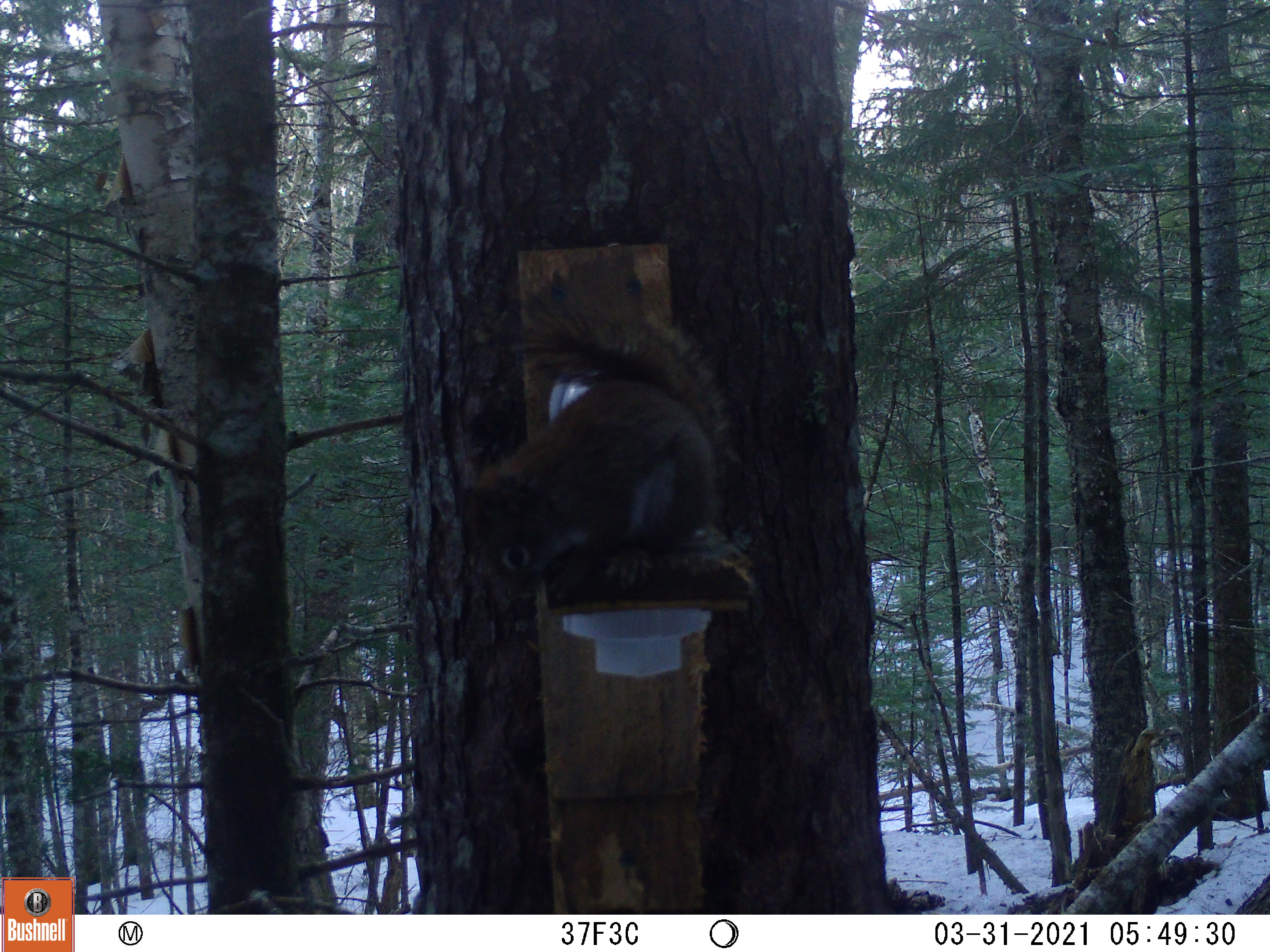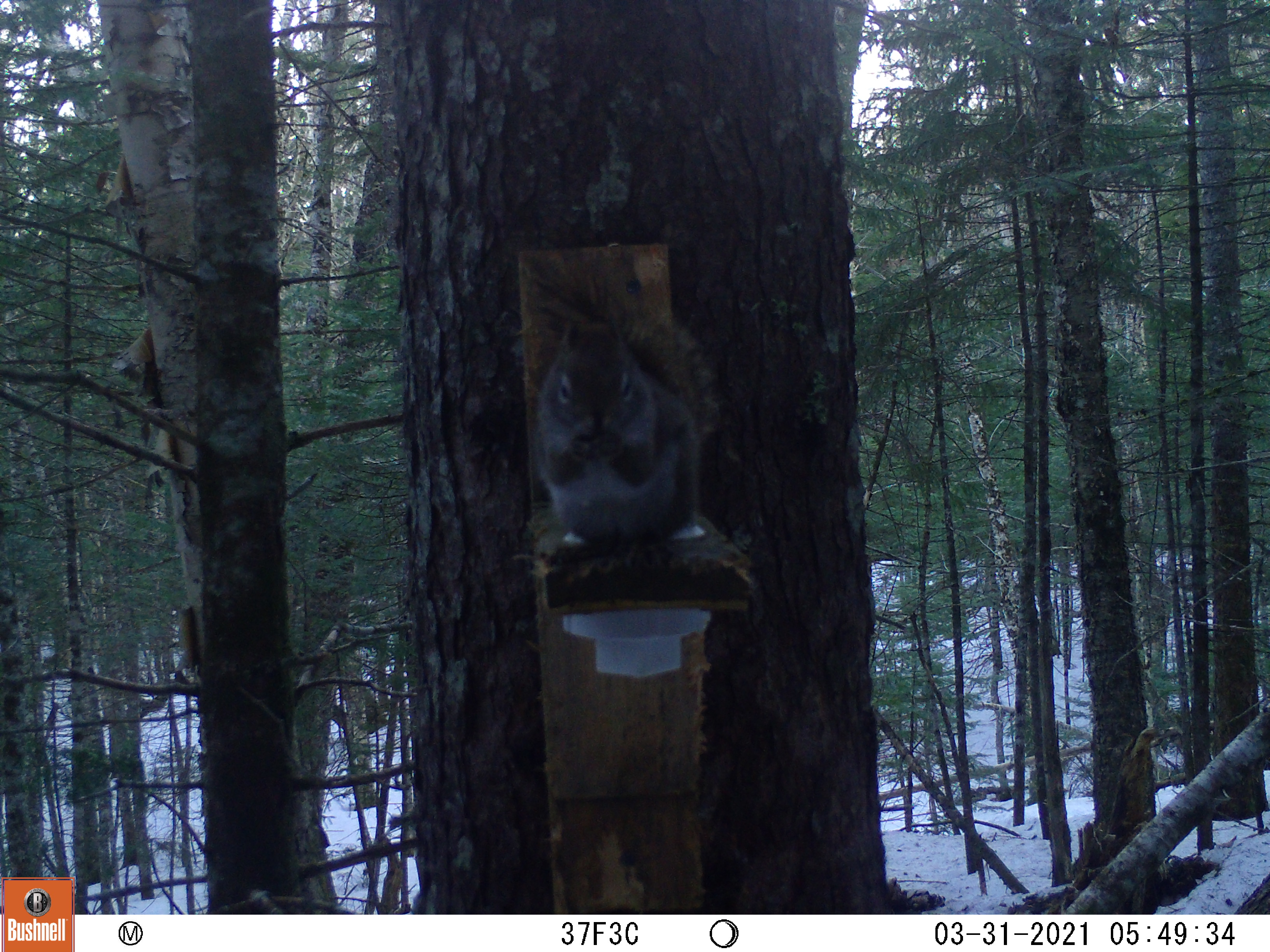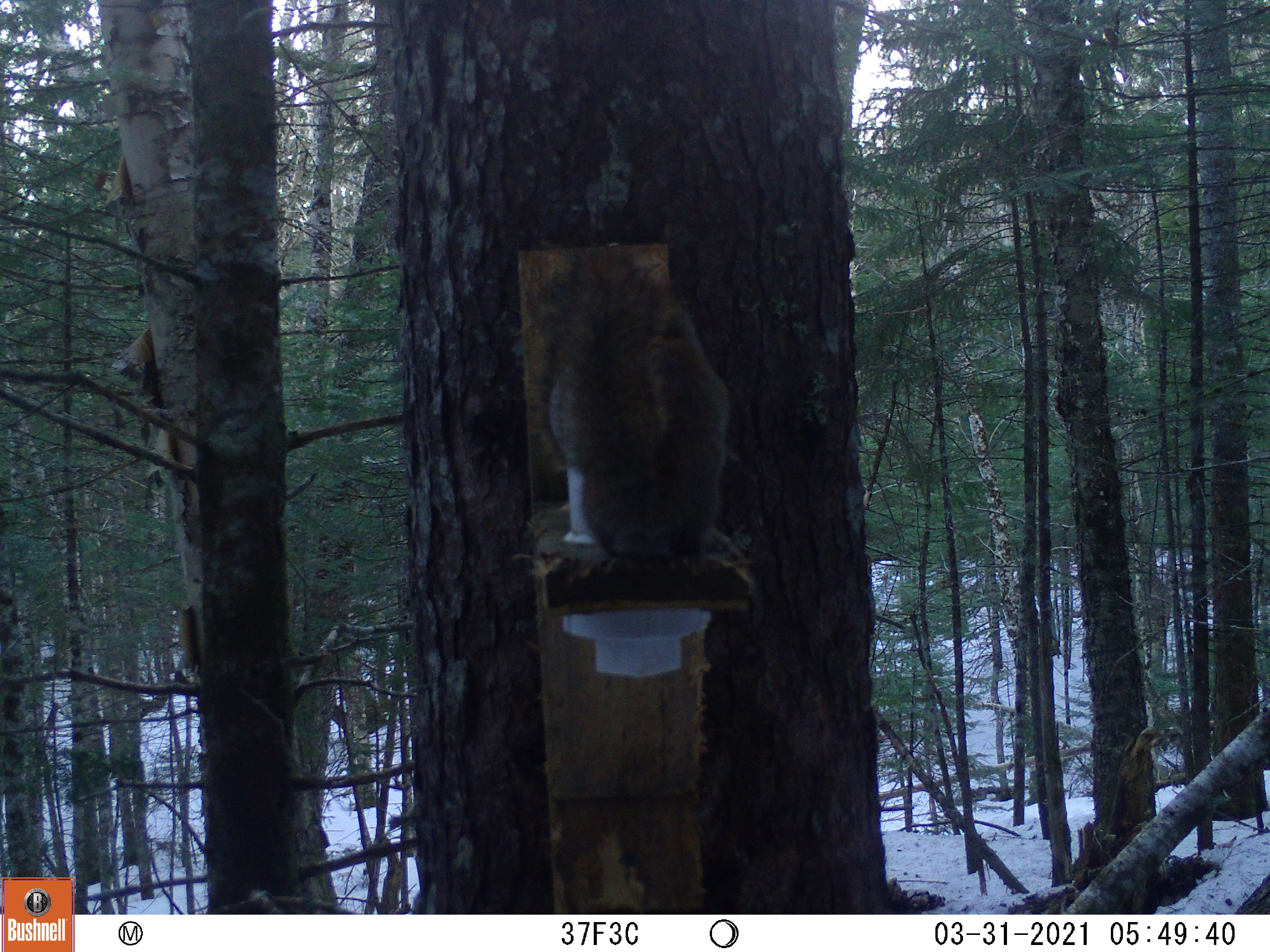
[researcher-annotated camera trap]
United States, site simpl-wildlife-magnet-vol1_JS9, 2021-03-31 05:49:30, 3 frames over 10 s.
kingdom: Animalia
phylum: Chordata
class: Mammalia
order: Rodentia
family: Sciuridae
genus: Tamiasciurus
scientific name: Tamiasciurus hudsonicus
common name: red squirrel